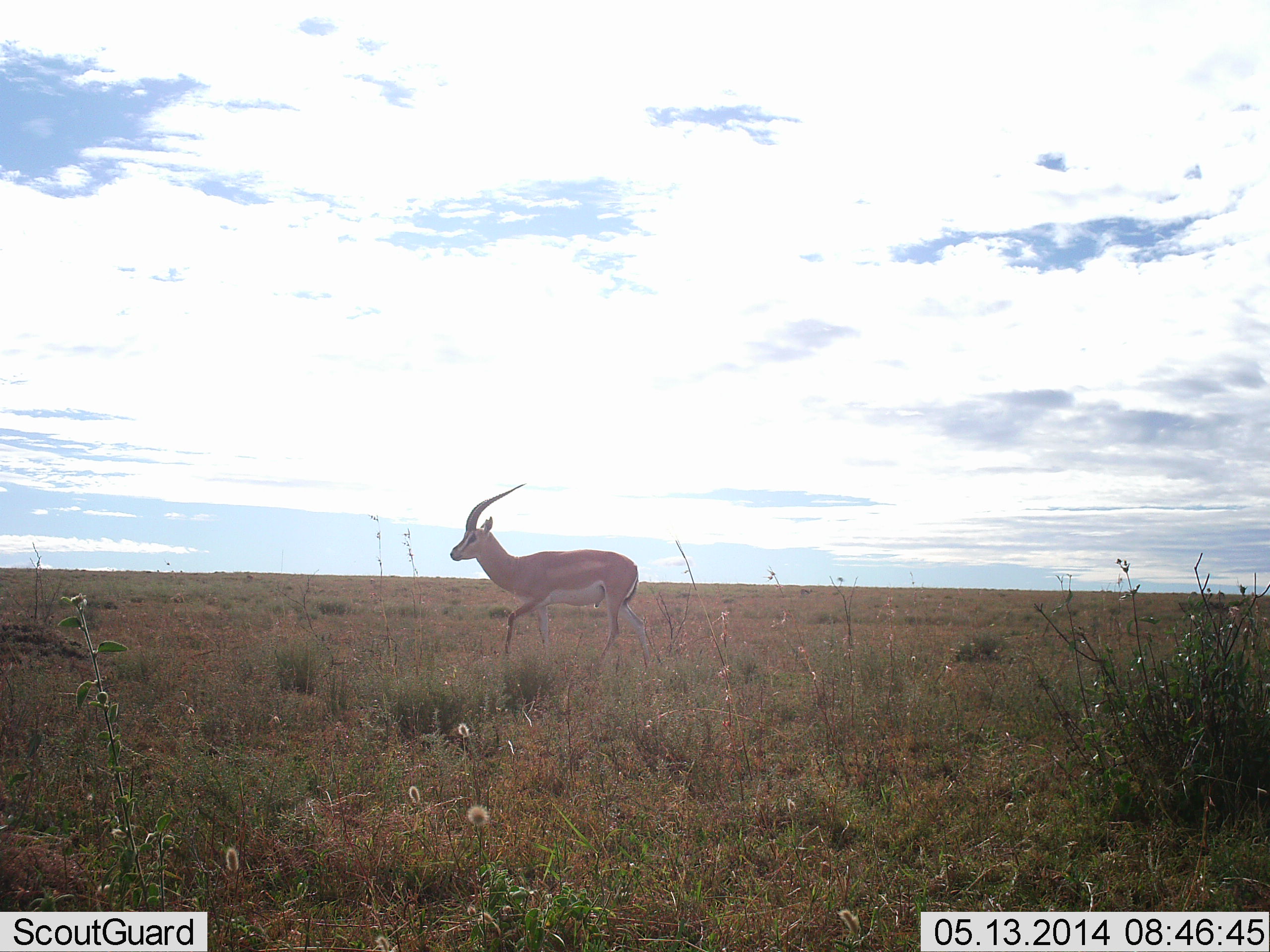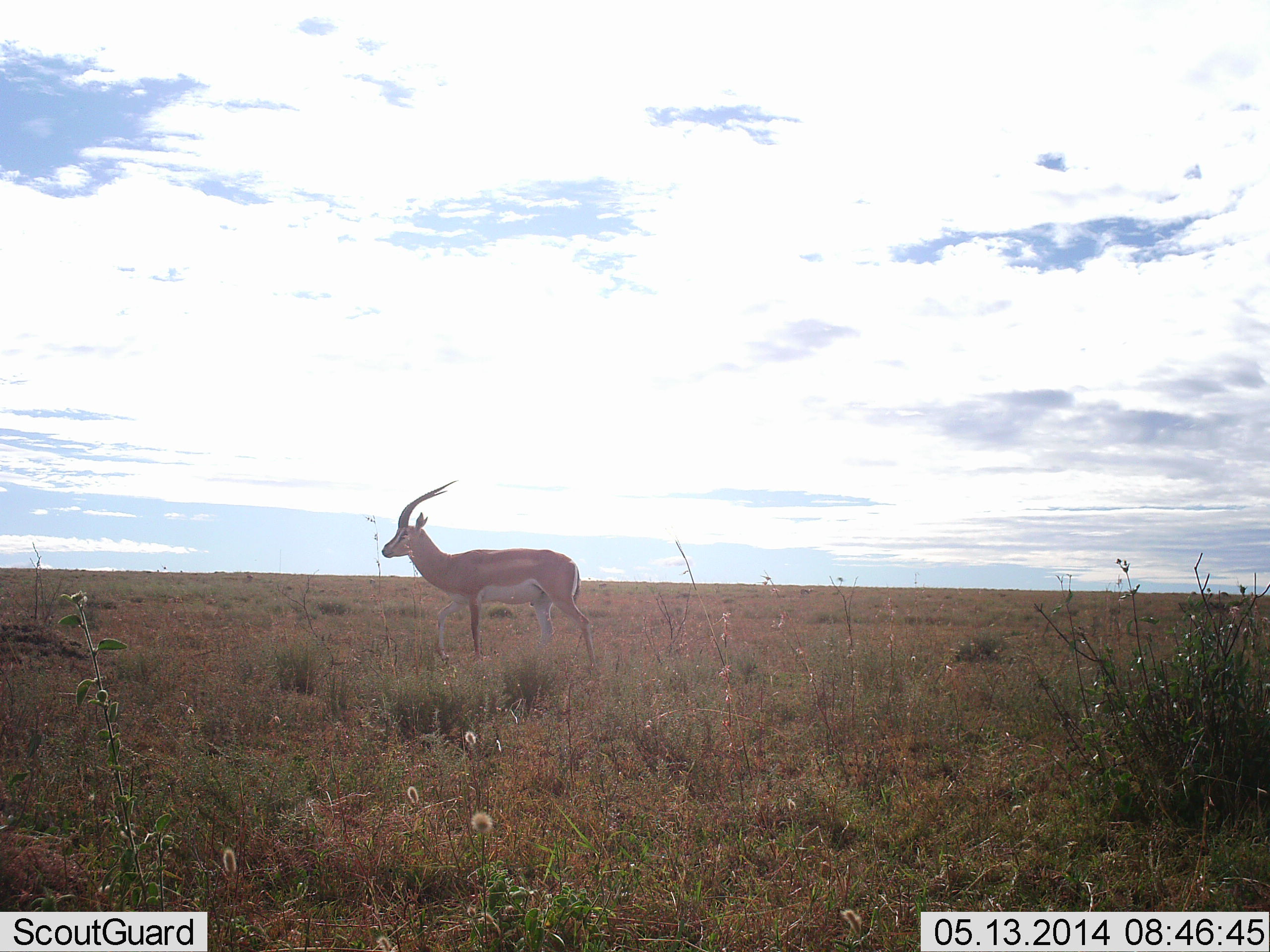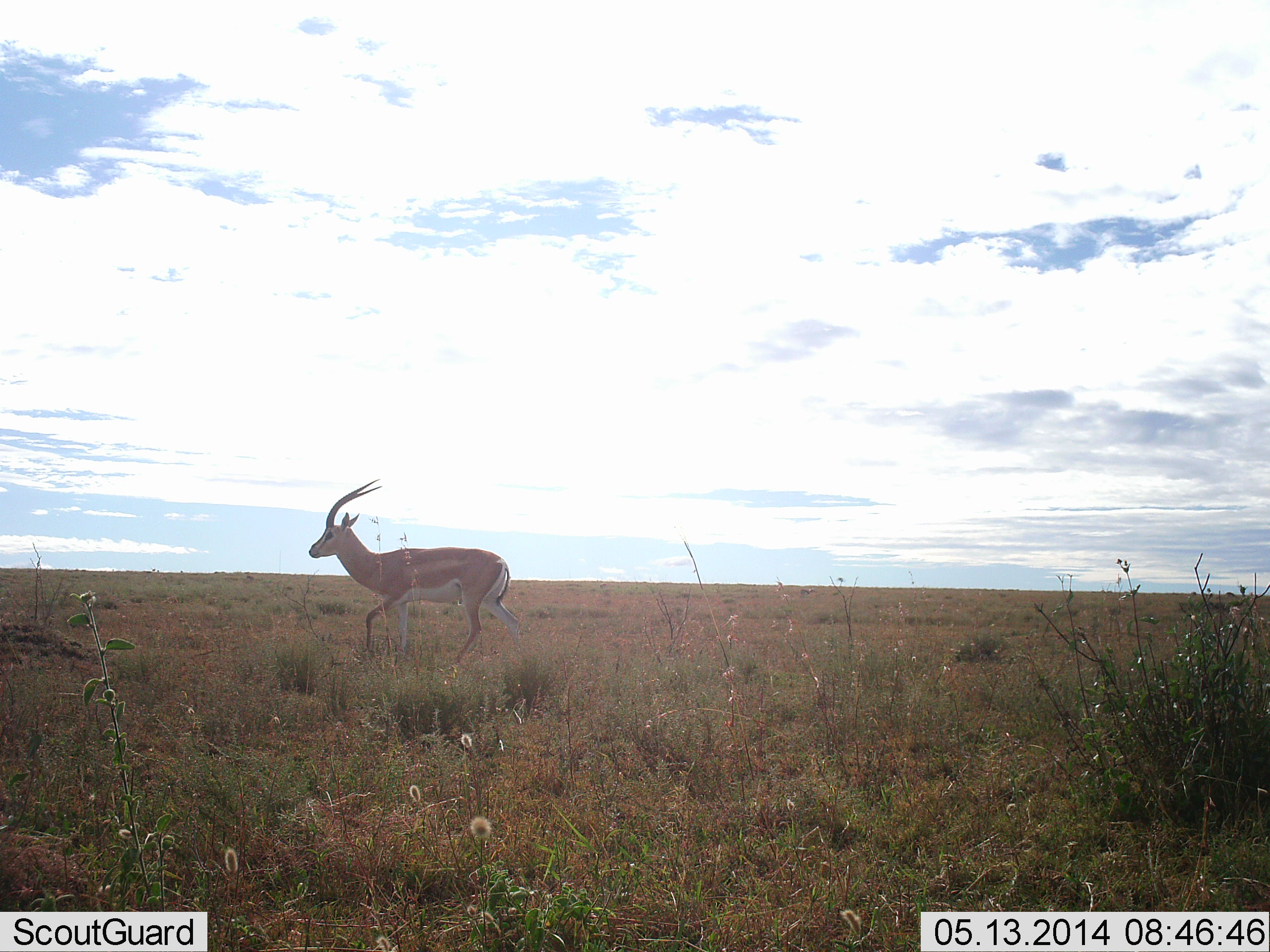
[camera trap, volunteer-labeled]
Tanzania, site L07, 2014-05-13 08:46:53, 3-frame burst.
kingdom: Animalia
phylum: Chordata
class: Mammalia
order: Artiodactyla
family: Bovidae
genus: Nanger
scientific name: Nanger granti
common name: grant's gazelle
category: gazellegrants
Gazellegrants (grant's gazelle) (Nanger granti), count 1. Behavior (volunteer vote fractions): standing 20%, resting 0%, moving 80%, interacting 0%. Young present (vote fraction): 0%. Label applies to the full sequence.